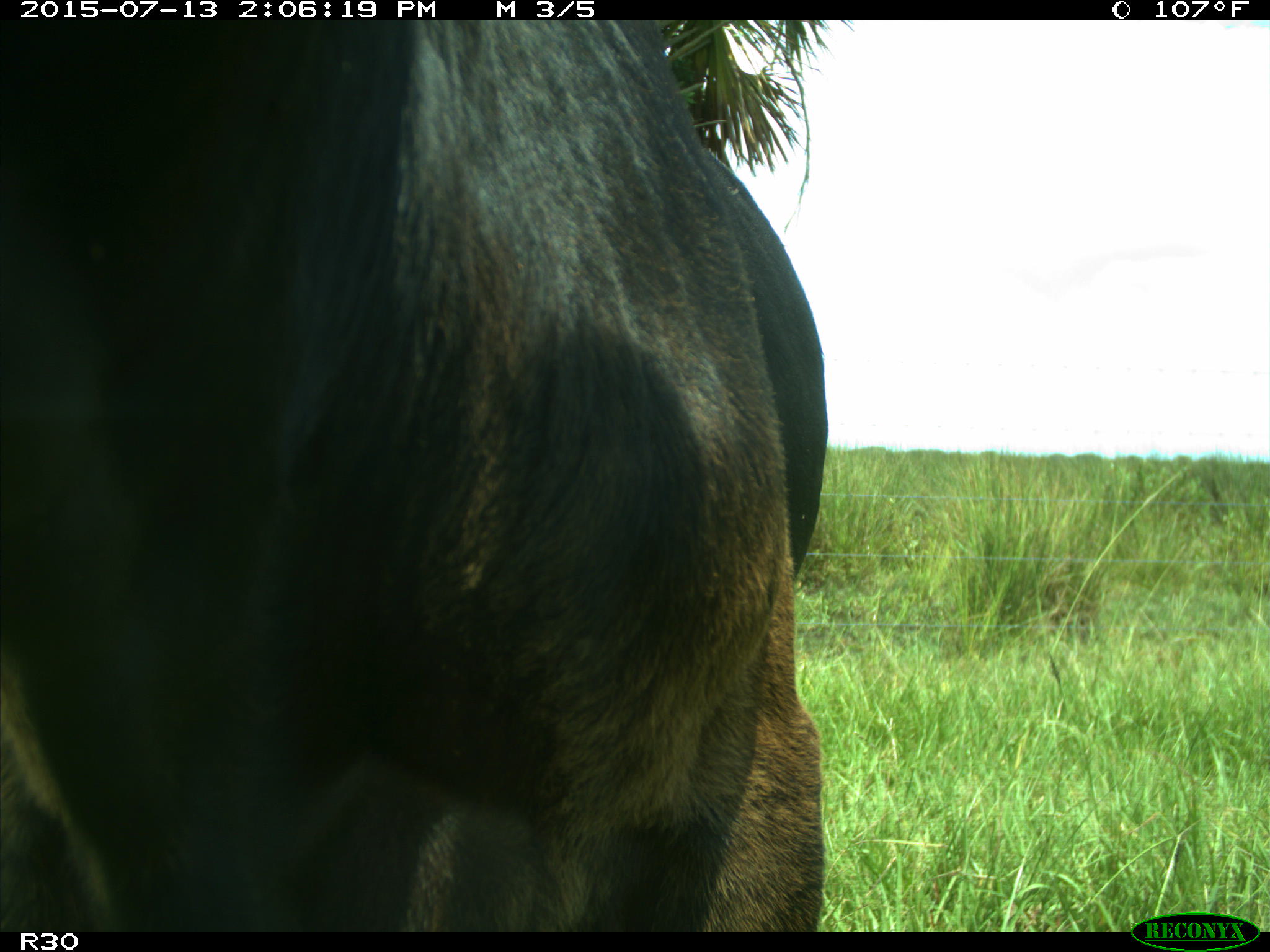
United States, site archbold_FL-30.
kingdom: Animalia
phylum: Chordata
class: Mammalia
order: Artiodactyla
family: Bovidae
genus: Bos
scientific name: Bos taurus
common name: domestic cow